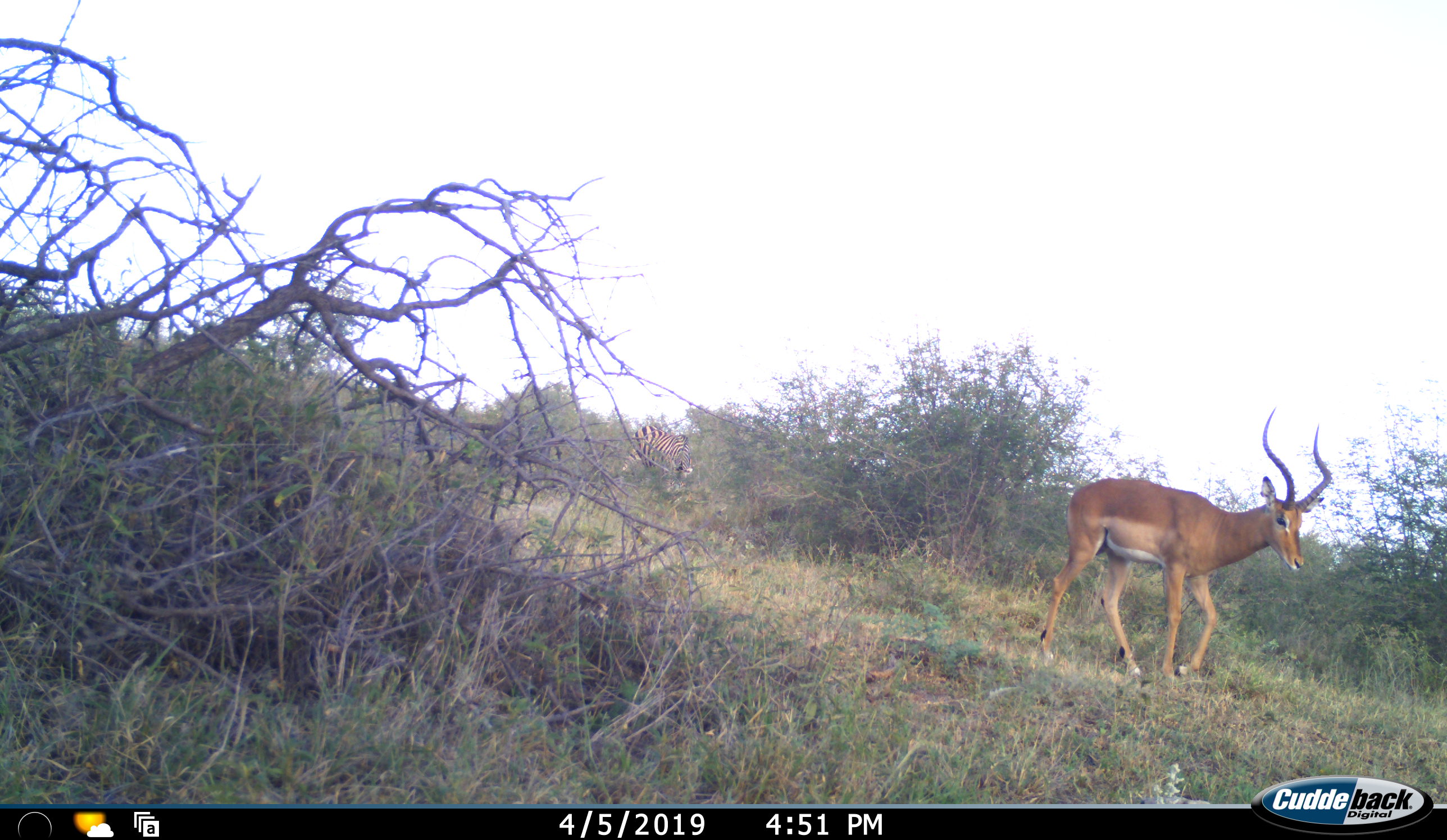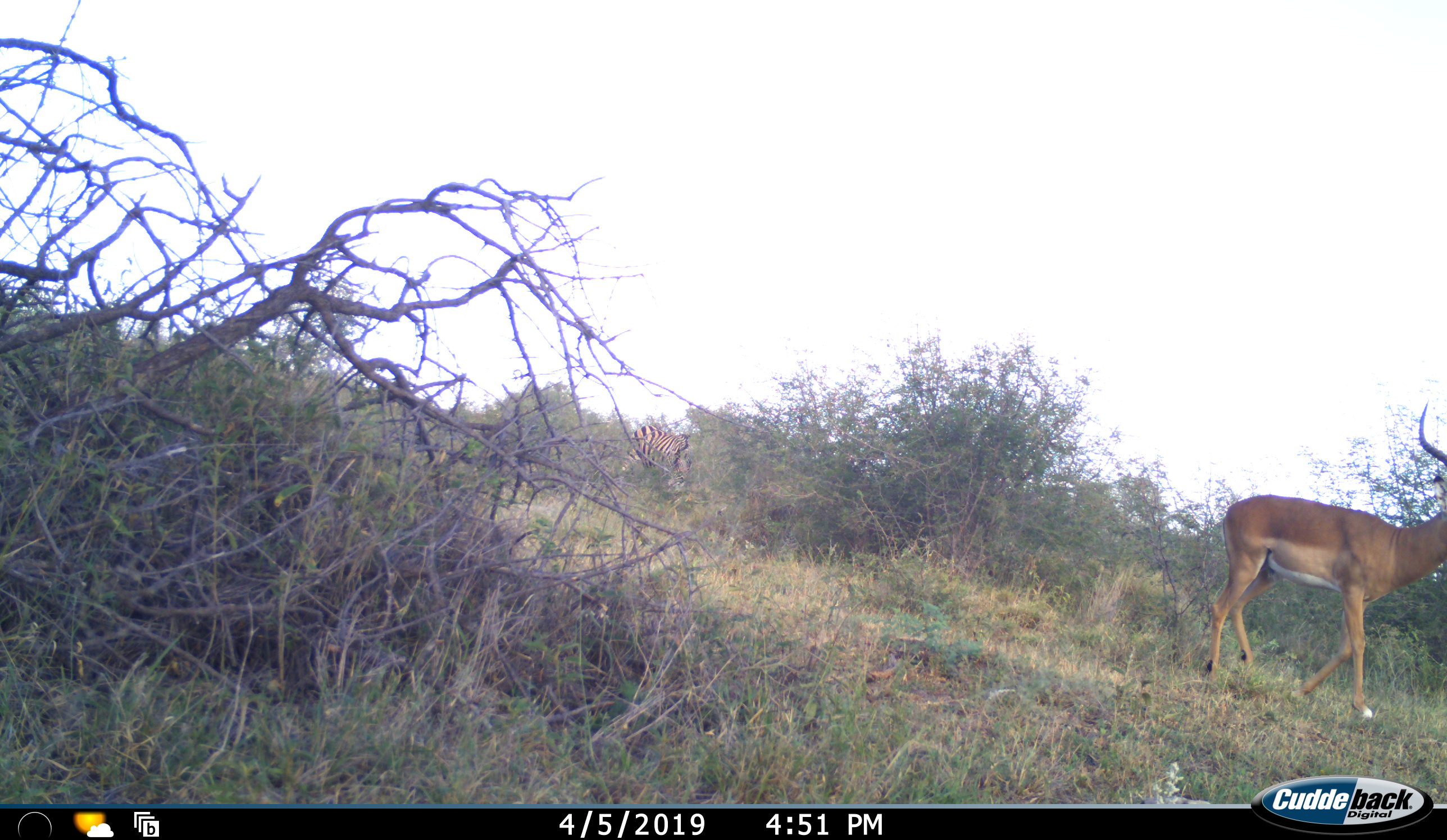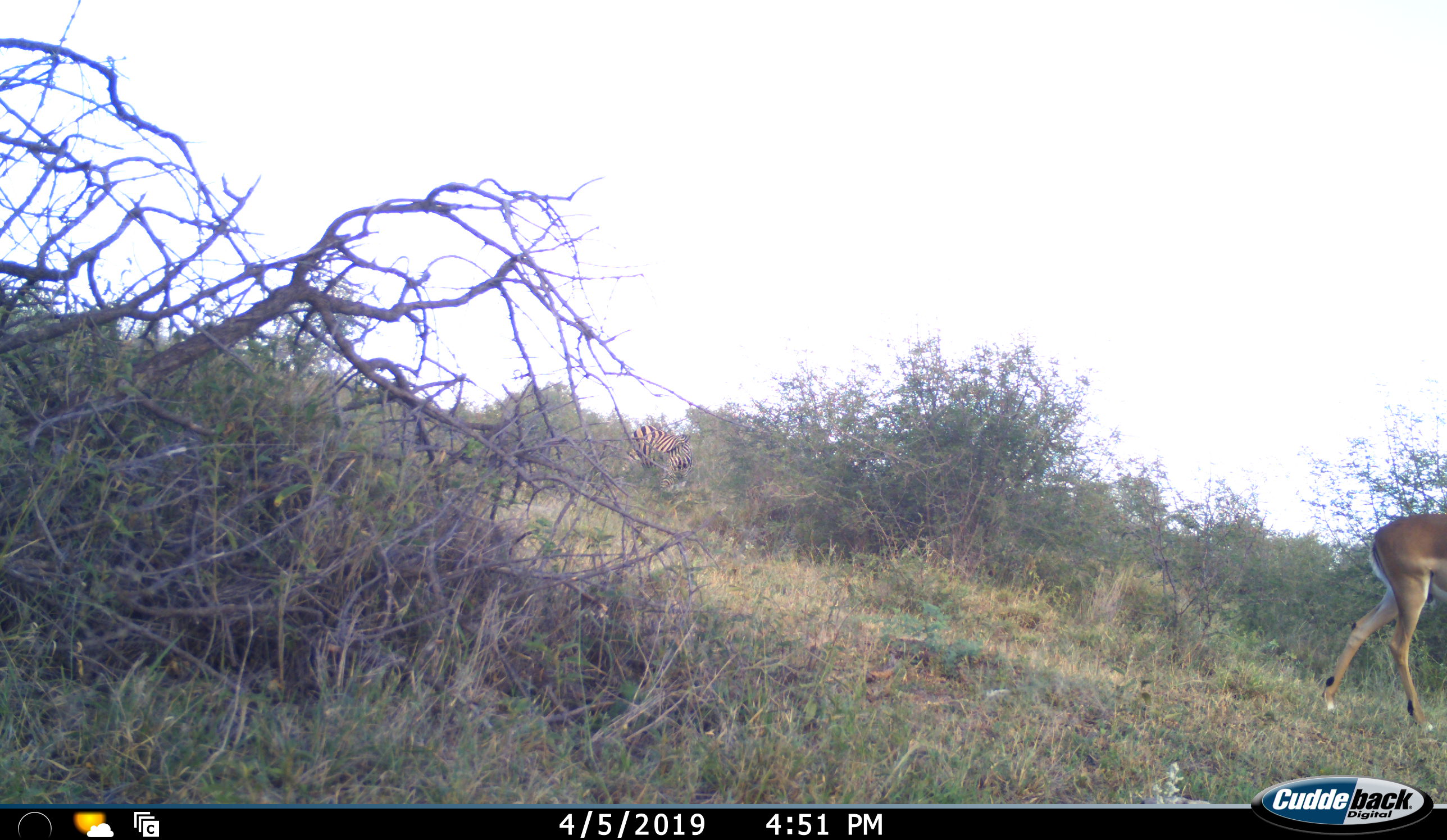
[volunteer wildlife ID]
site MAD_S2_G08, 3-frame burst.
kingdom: Animalia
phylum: Chordata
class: Mammalia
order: Artiodactyla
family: Bovidae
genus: Aepyceros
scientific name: Aepyceros melampus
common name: impala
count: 1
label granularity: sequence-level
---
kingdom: Animalia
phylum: Chordata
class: Mammalia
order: Perissodactyla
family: Equidae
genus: Equus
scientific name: Equus quagga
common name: plains zebra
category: zebraplains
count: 1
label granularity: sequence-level